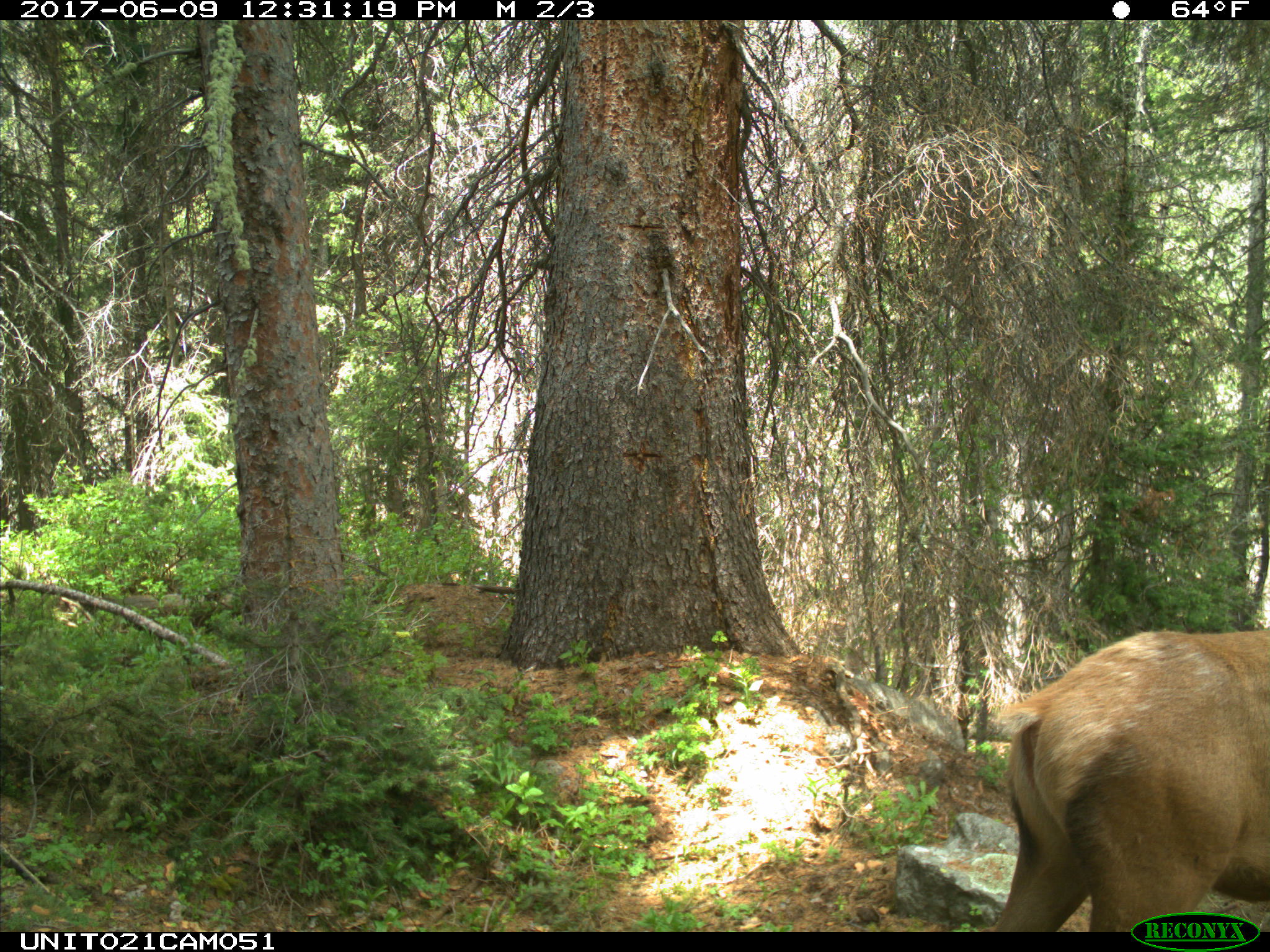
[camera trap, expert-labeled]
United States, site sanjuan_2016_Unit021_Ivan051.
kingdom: Animalia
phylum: Chordata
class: Mammalia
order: Artiodactyla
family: Cervidae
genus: Cervus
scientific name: Cervus elaphus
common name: red deer